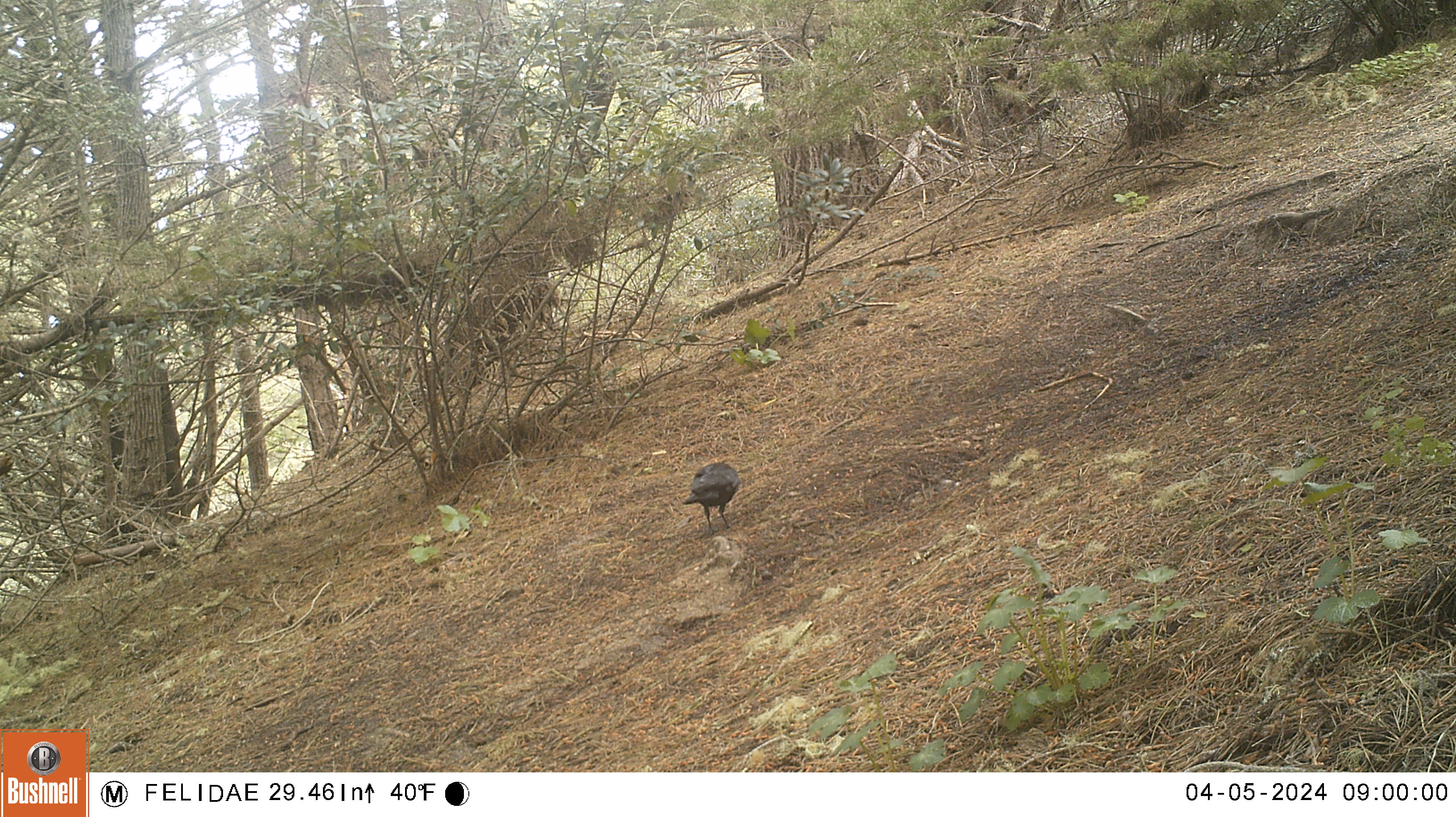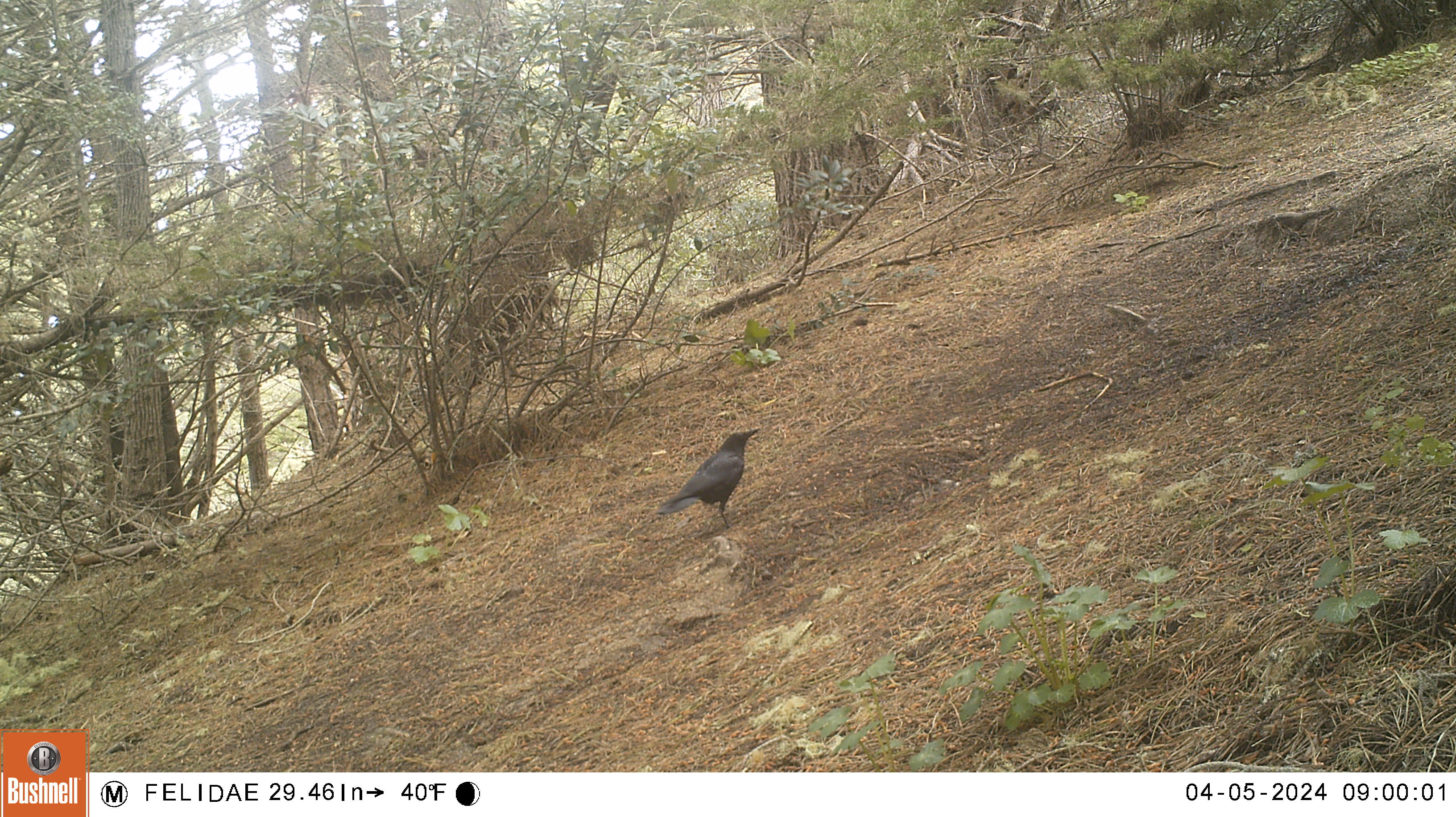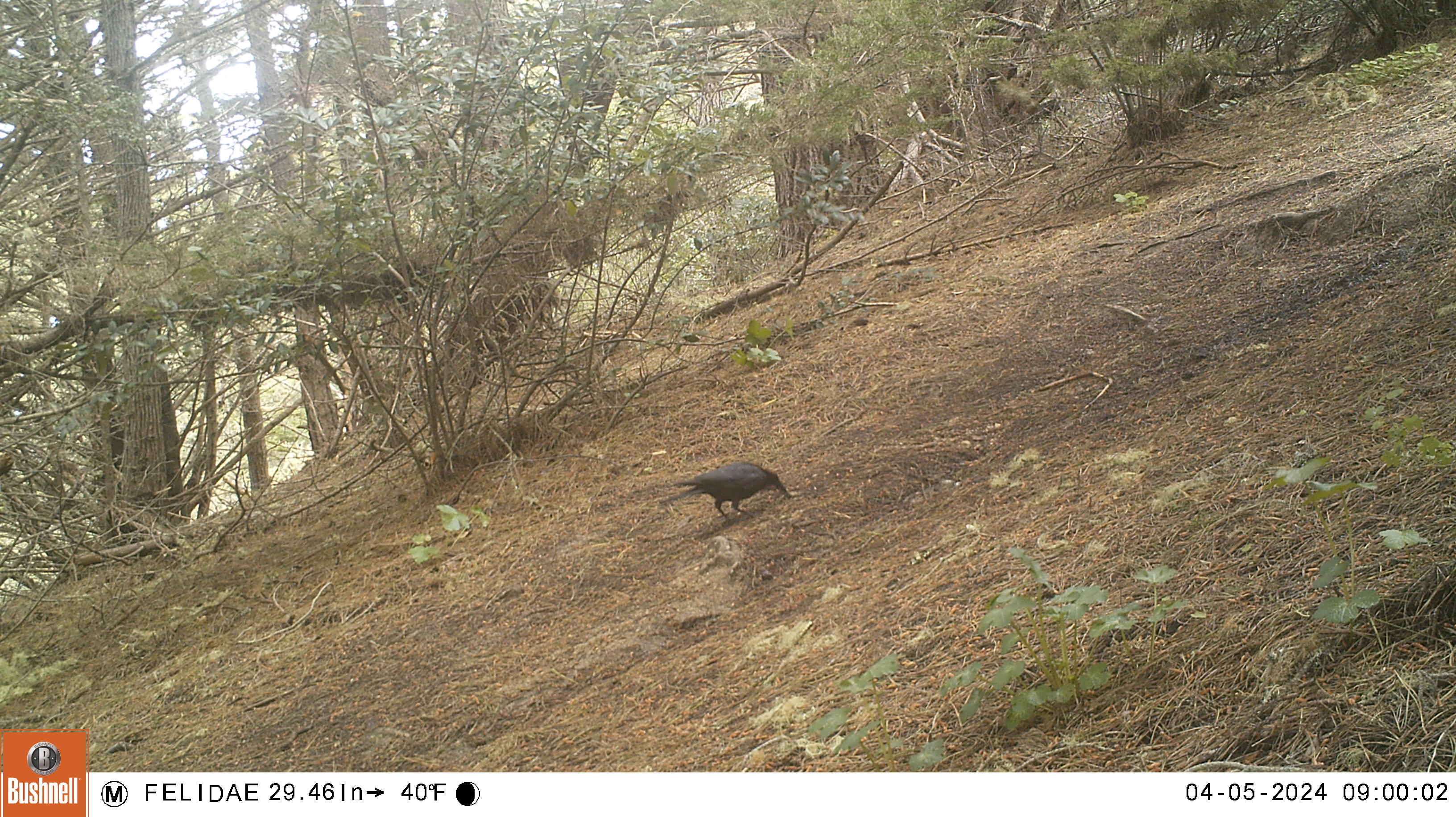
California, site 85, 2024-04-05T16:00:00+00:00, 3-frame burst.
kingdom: Animalia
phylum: Chordata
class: Aves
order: Passeriformes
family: Corvidae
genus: Corvus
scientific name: Corvus brachyrhynchos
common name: american crow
American crow (Corvus brachyrhynchos).